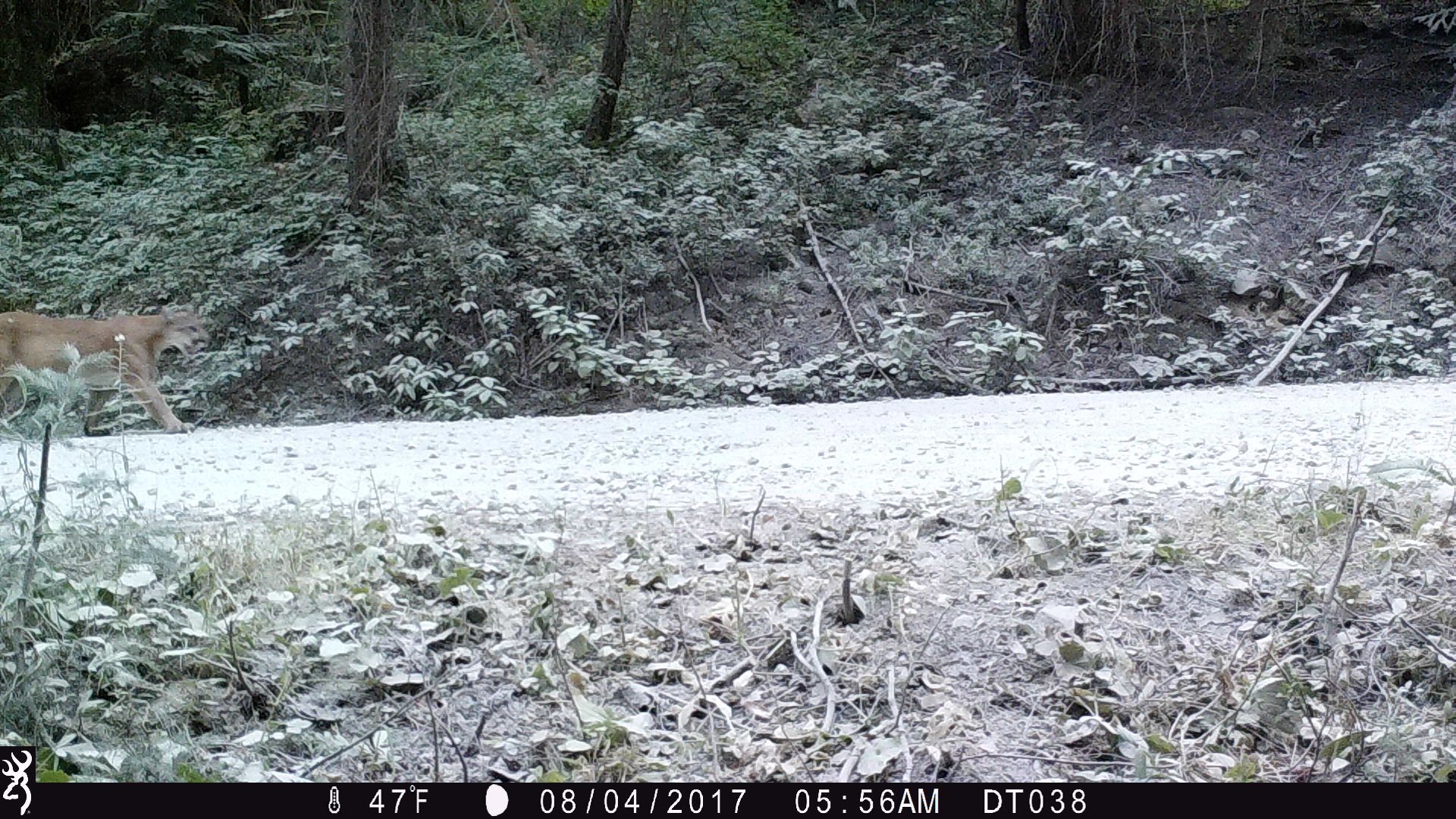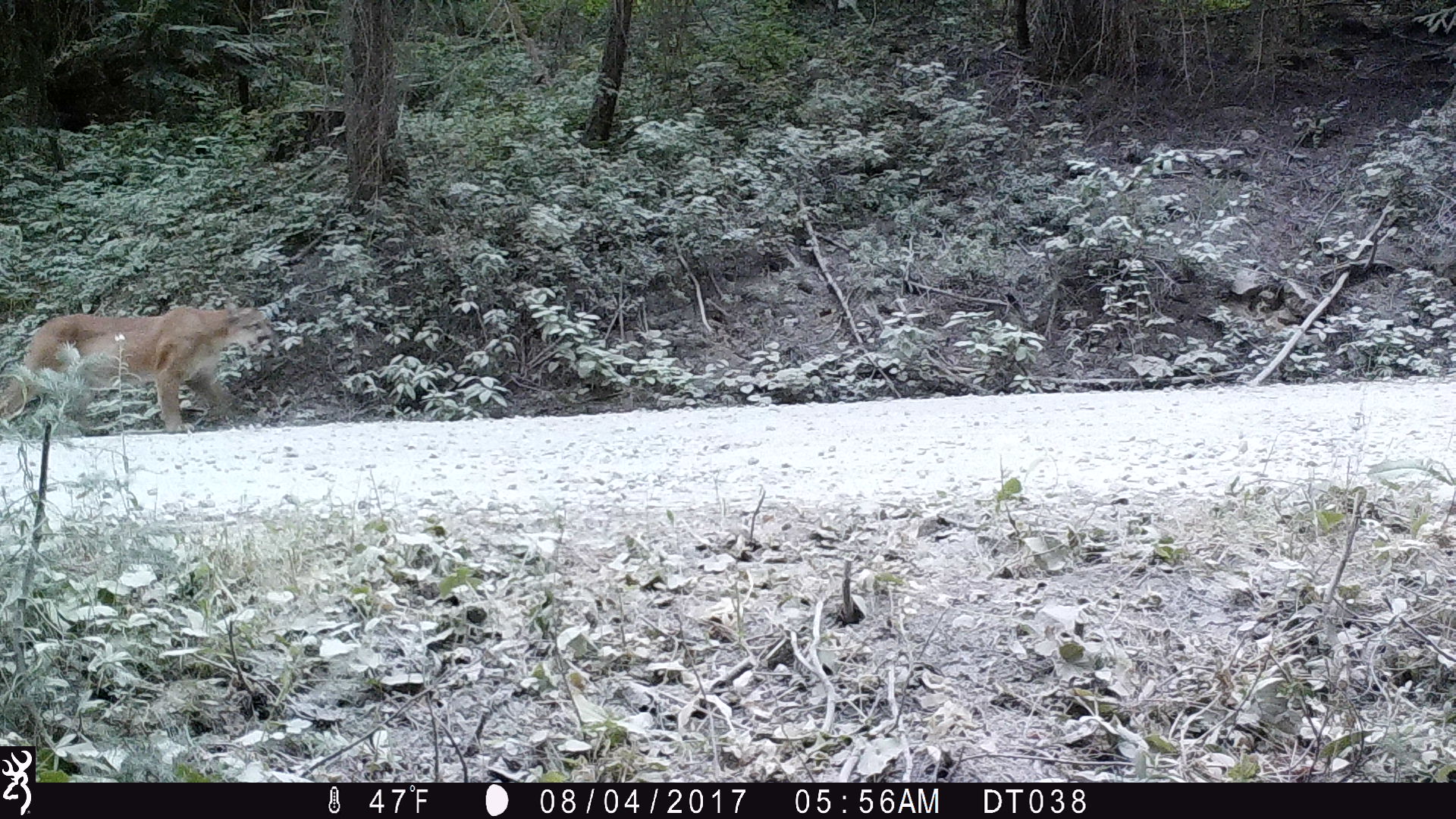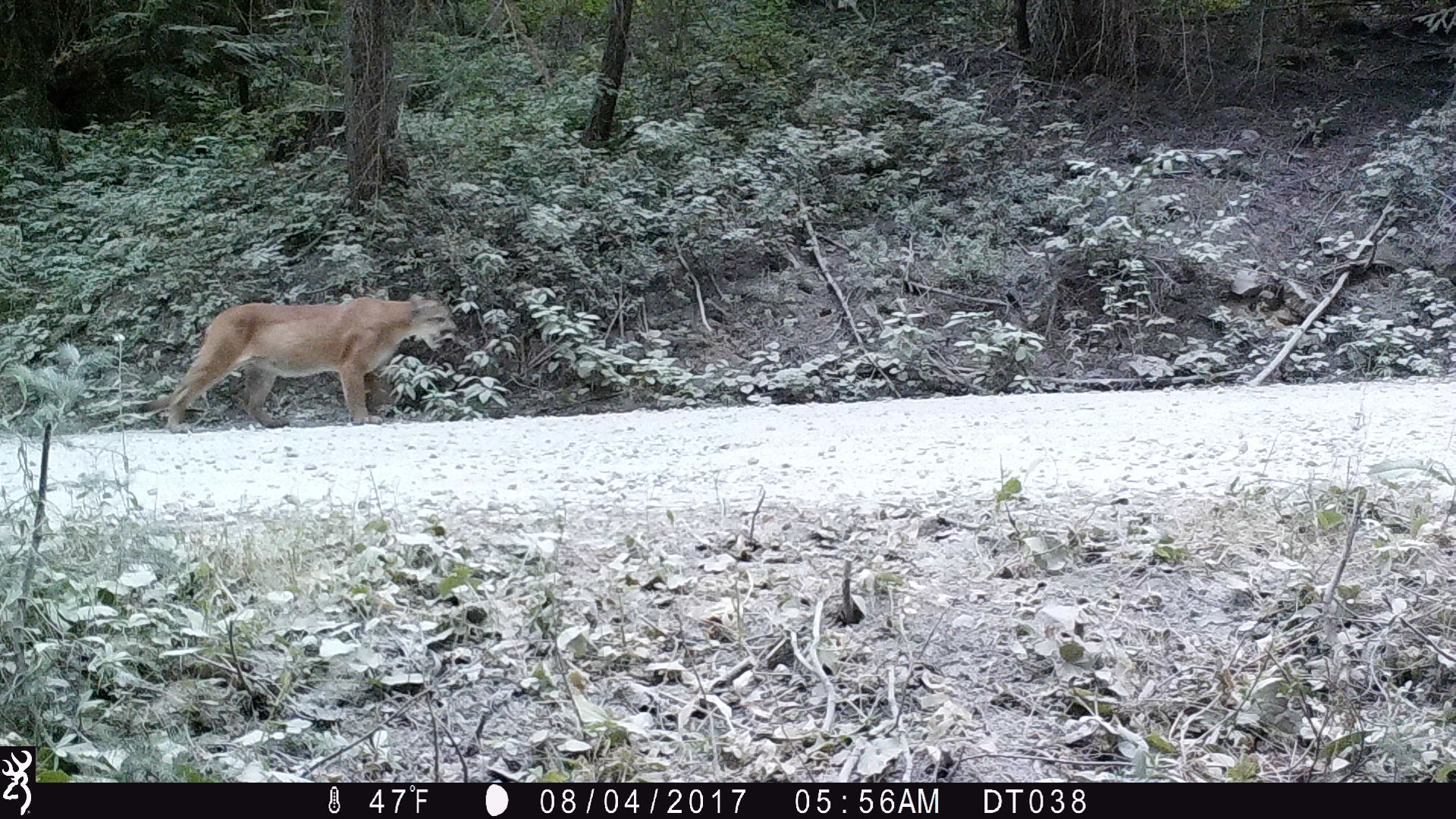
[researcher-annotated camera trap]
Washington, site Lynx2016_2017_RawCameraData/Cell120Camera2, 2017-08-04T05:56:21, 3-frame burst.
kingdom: Animalia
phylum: Chordata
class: Mammalia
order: Carnivora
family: Felidae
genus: Puma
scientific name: Puma concolor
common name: mountain lion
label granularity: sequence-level